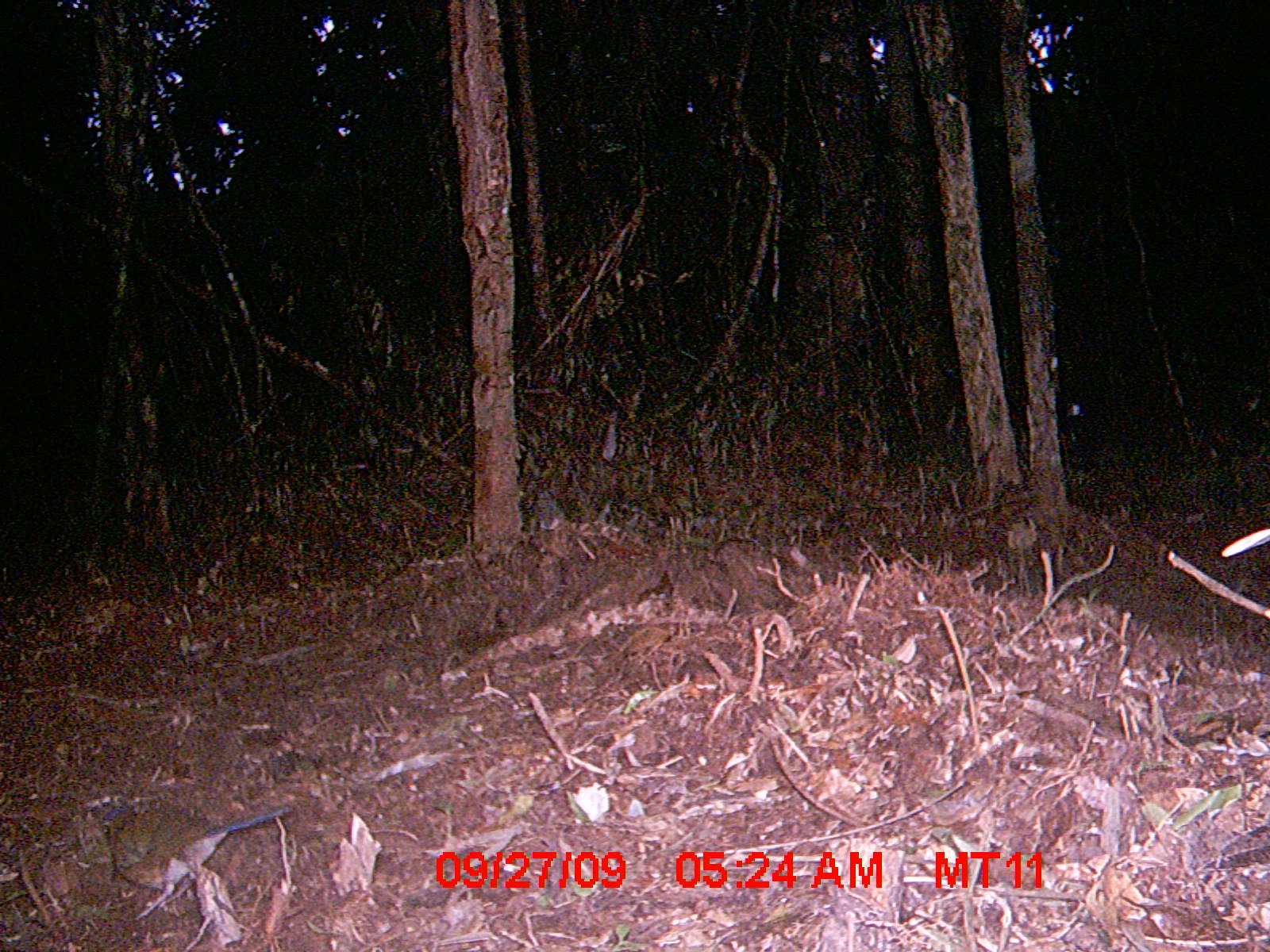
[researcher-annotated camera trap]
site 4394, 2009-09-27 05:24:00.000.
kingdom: Animalia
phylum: Chordata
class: Aves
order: Coraciiformes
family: Brachypteraciidae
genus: Atelornis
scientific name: Atelornis pittoides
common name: pitta-like ground-roller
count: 1